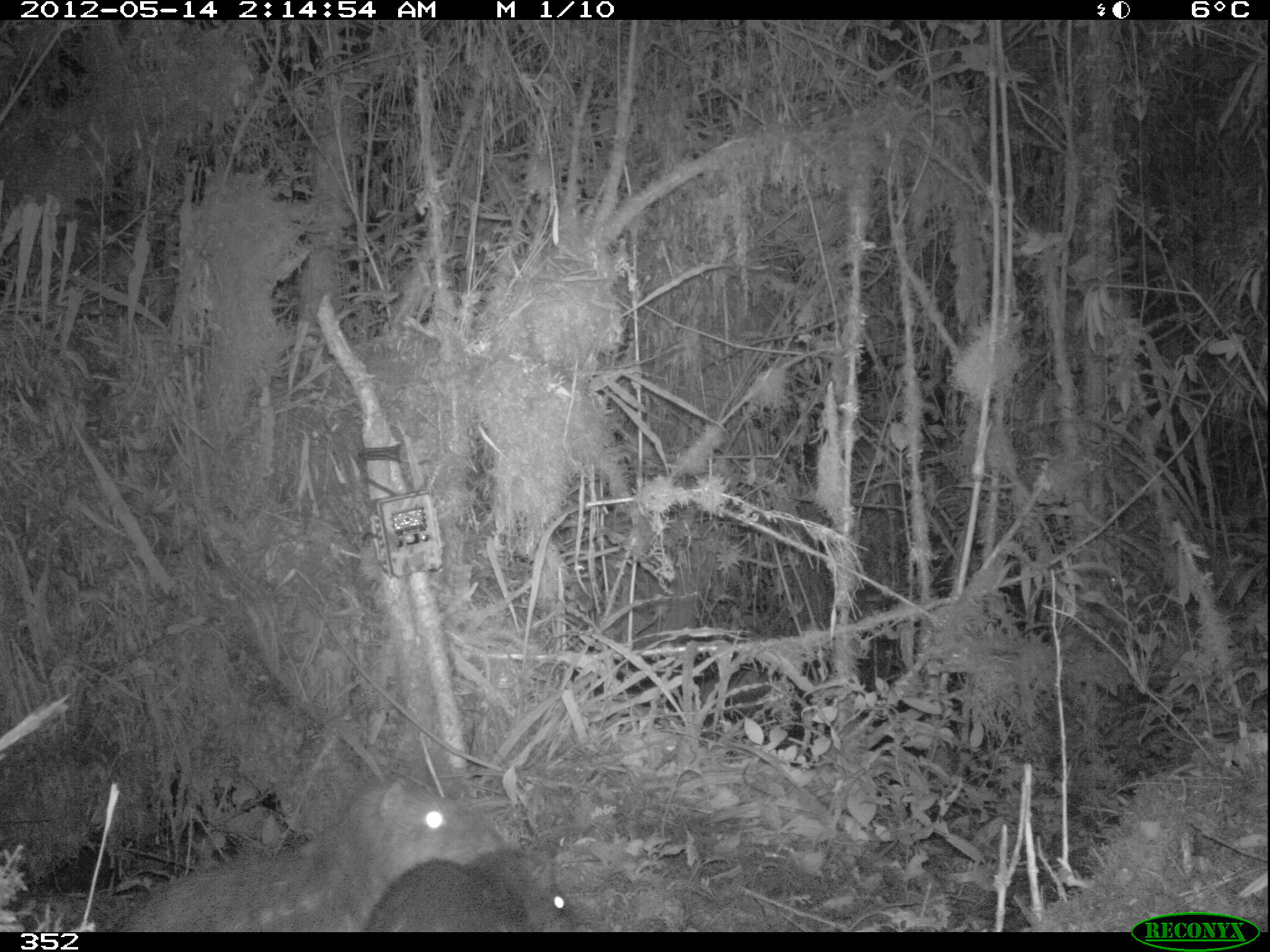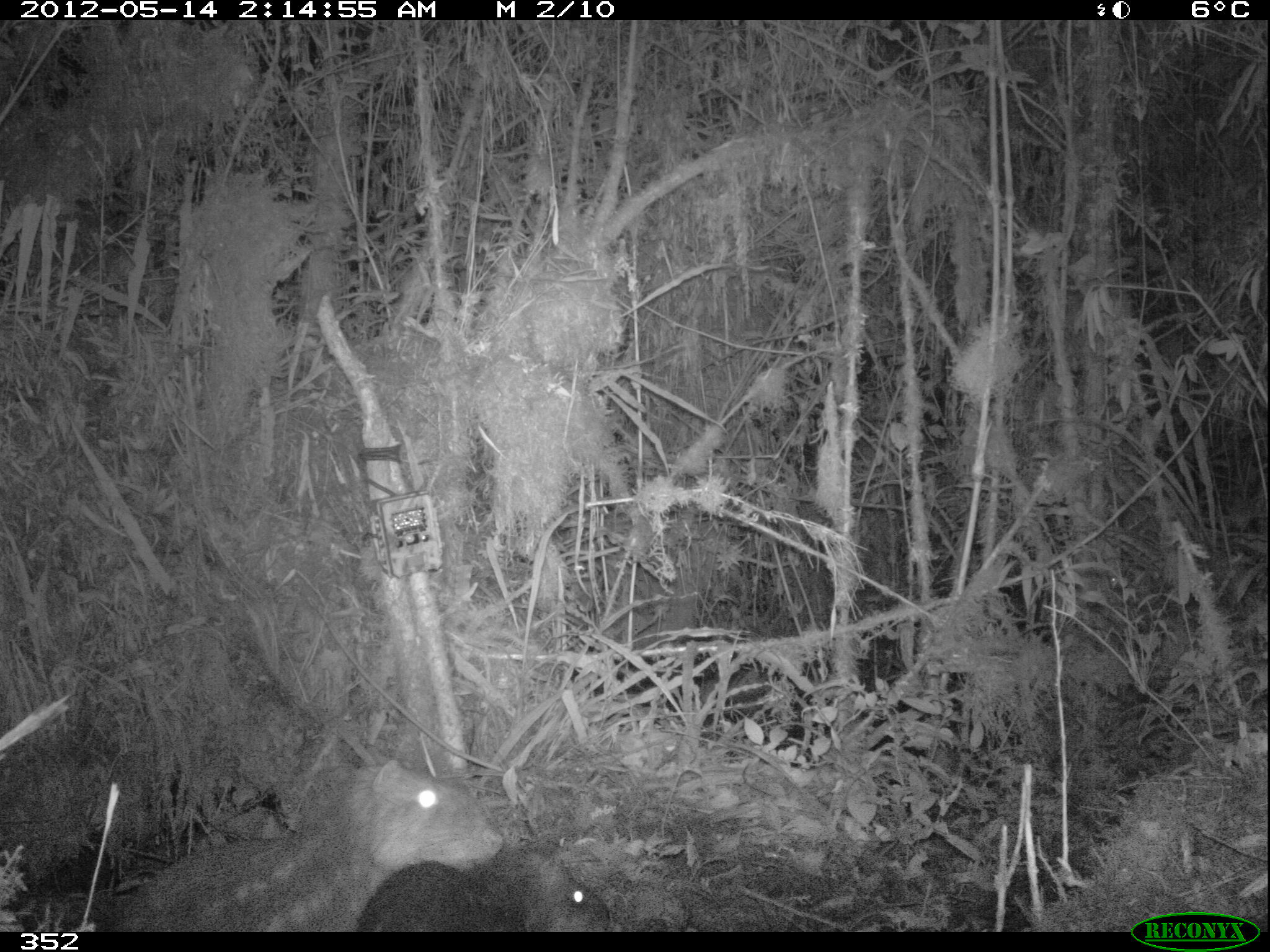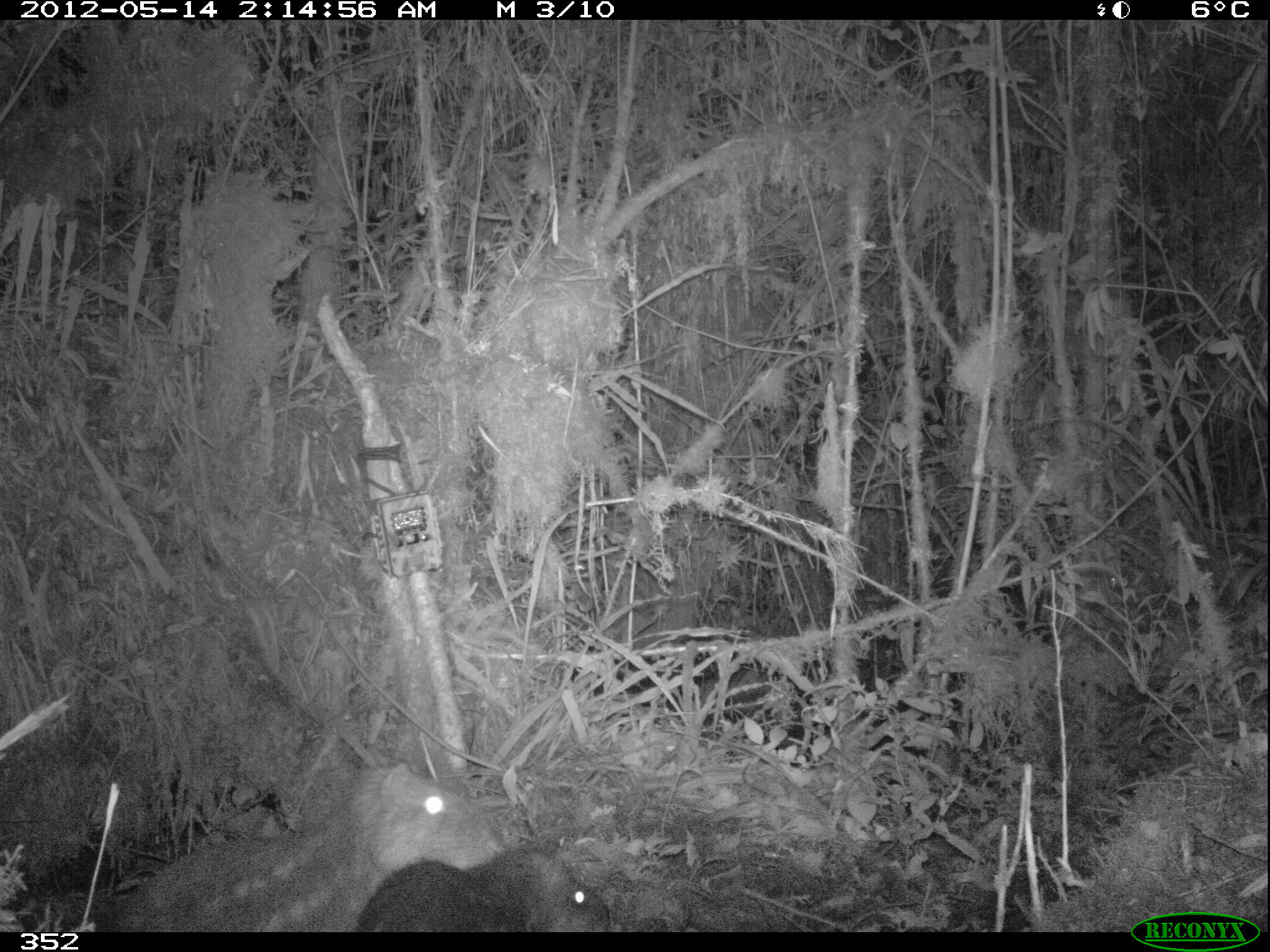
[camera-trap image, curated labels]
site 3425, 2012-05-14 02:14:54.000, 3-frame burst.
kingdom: Animalia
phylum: Chordata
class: Mammalia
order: Rodentia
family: Cuniculidae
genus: Cuniculus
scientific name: Cuniculus taczanowskii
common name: mountain paca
Cuniculus taczanowskii (mountain paca).